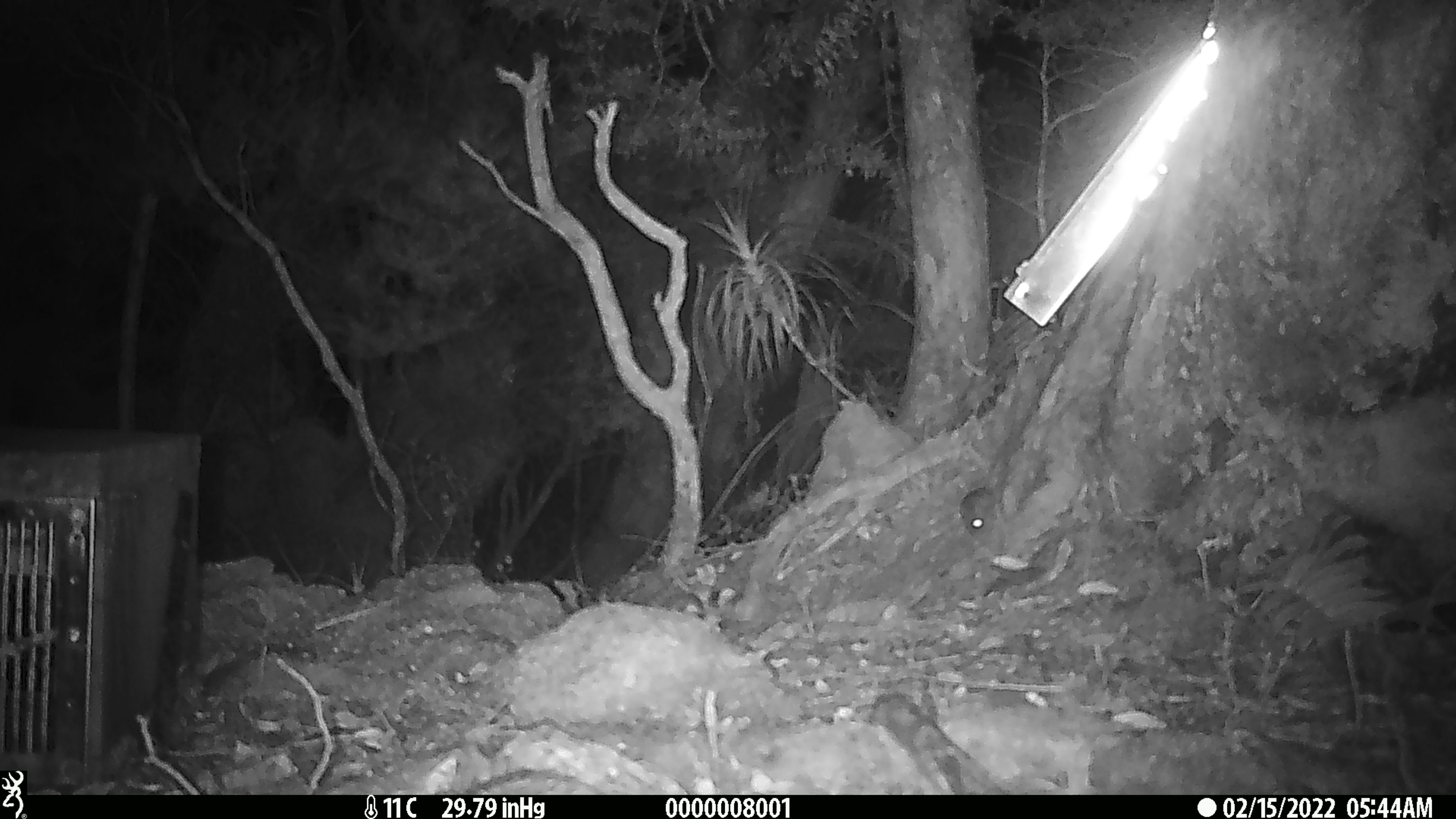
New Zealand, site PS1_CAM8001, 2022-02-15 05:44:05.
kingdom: Animalia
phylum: Chordata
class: Mammalia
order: Rodentia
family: Muridae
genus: Mus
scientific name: Mus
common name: mouse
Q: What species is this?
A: Mouse (Mus).